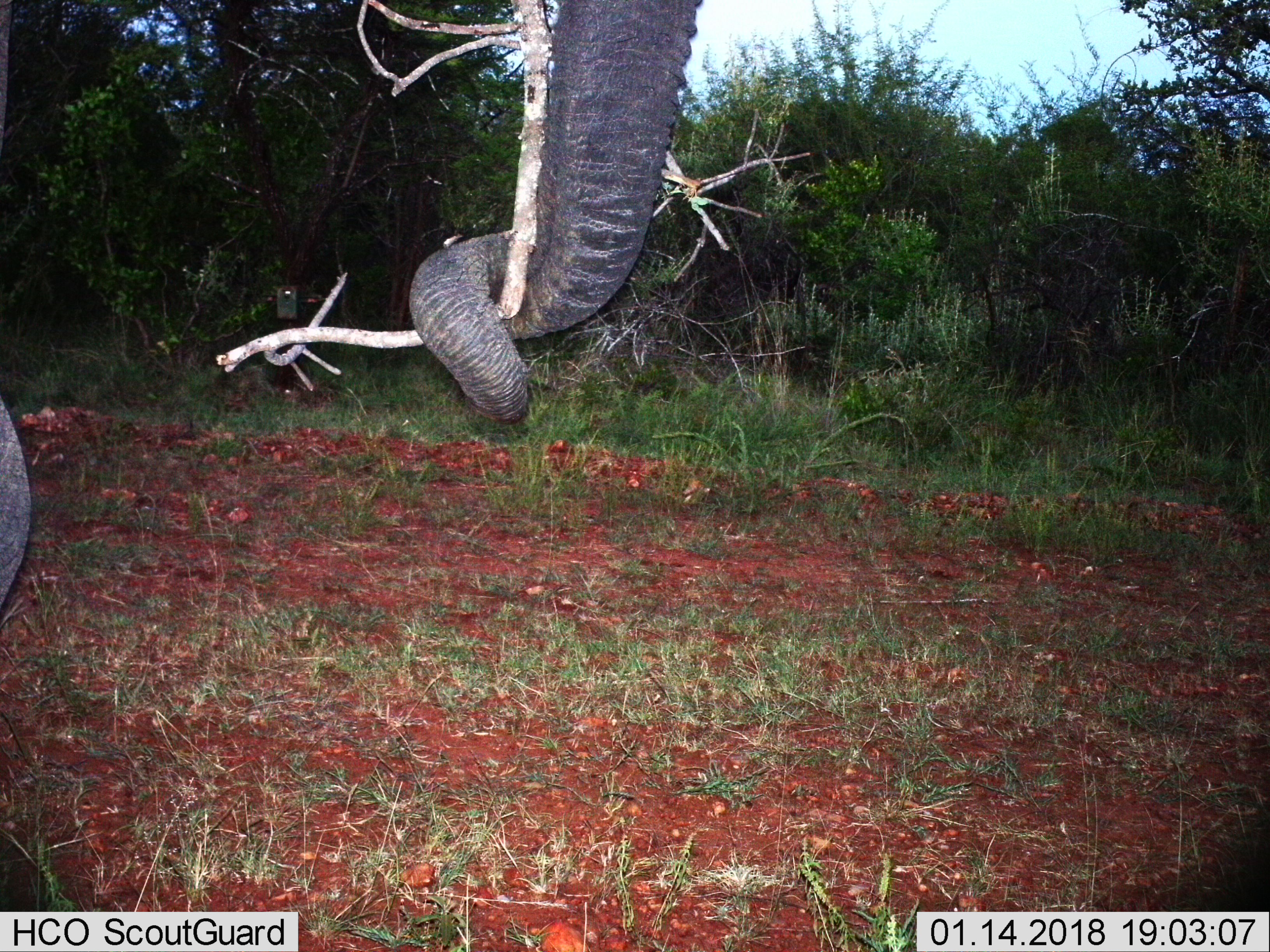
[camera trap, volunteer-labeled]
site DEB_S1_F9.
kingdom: Animalia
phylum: Chordata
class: Mammalia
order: Proboscidea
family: Elephantidae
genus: Loxodonta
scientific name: Loxodonta africana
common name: african bush elephant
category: elephant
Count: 1.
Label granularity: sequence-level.